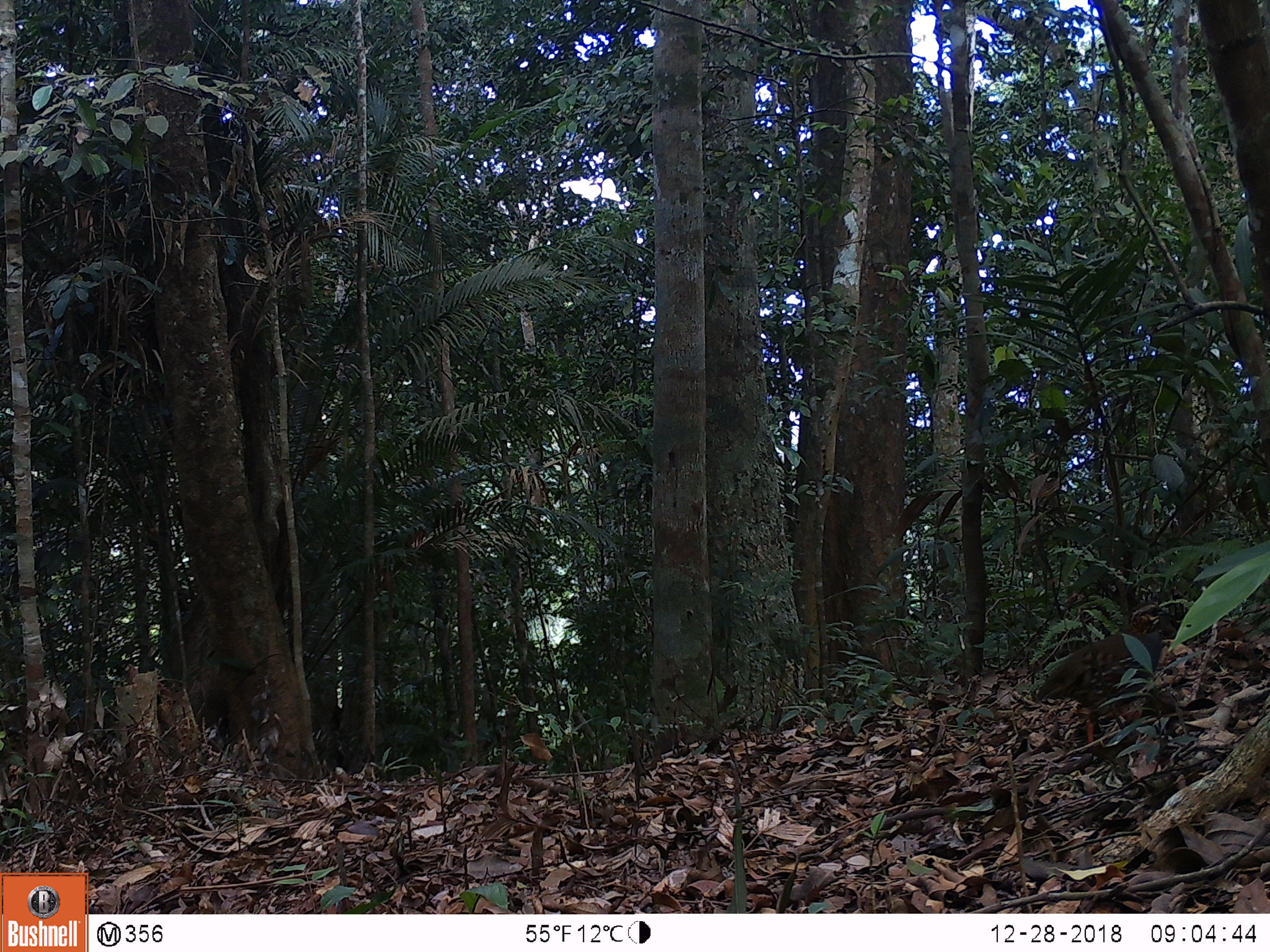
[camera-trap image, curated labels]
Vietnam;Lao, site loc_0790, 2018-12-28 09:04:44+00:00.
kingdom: Animalia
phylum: Chordata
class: Aves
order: Galliformes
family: Phasianidae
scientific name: Phasianidae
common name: partridge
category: unidentified partridge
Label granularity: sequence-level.